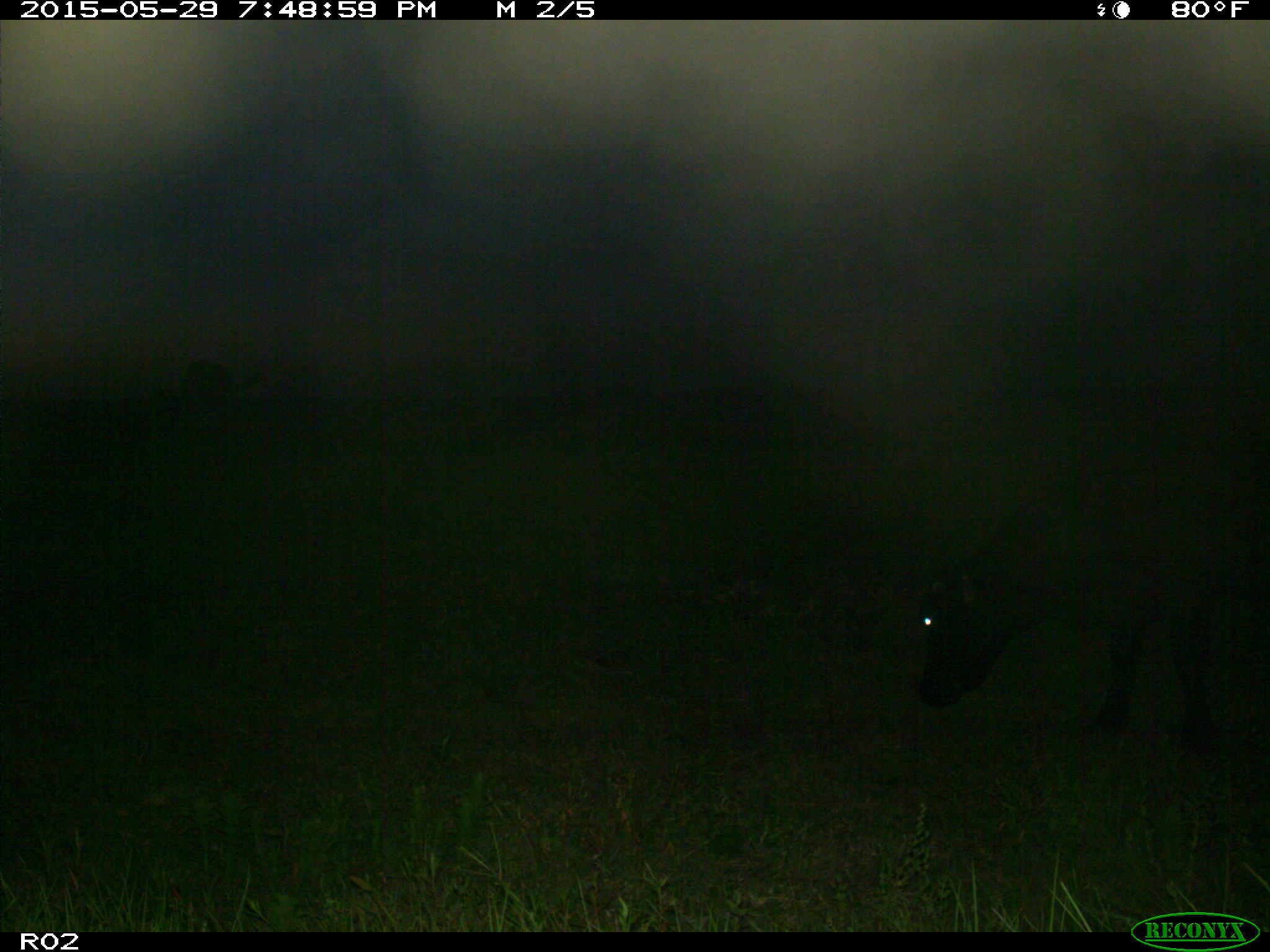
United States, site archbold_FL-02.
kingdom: Animalia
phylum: Chordata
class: Mammalia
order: Artiodactyla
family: Bovidae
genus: Bos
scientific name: Bos taurus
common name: domestic cow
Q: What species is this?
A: Bos taurus (domestic cow).